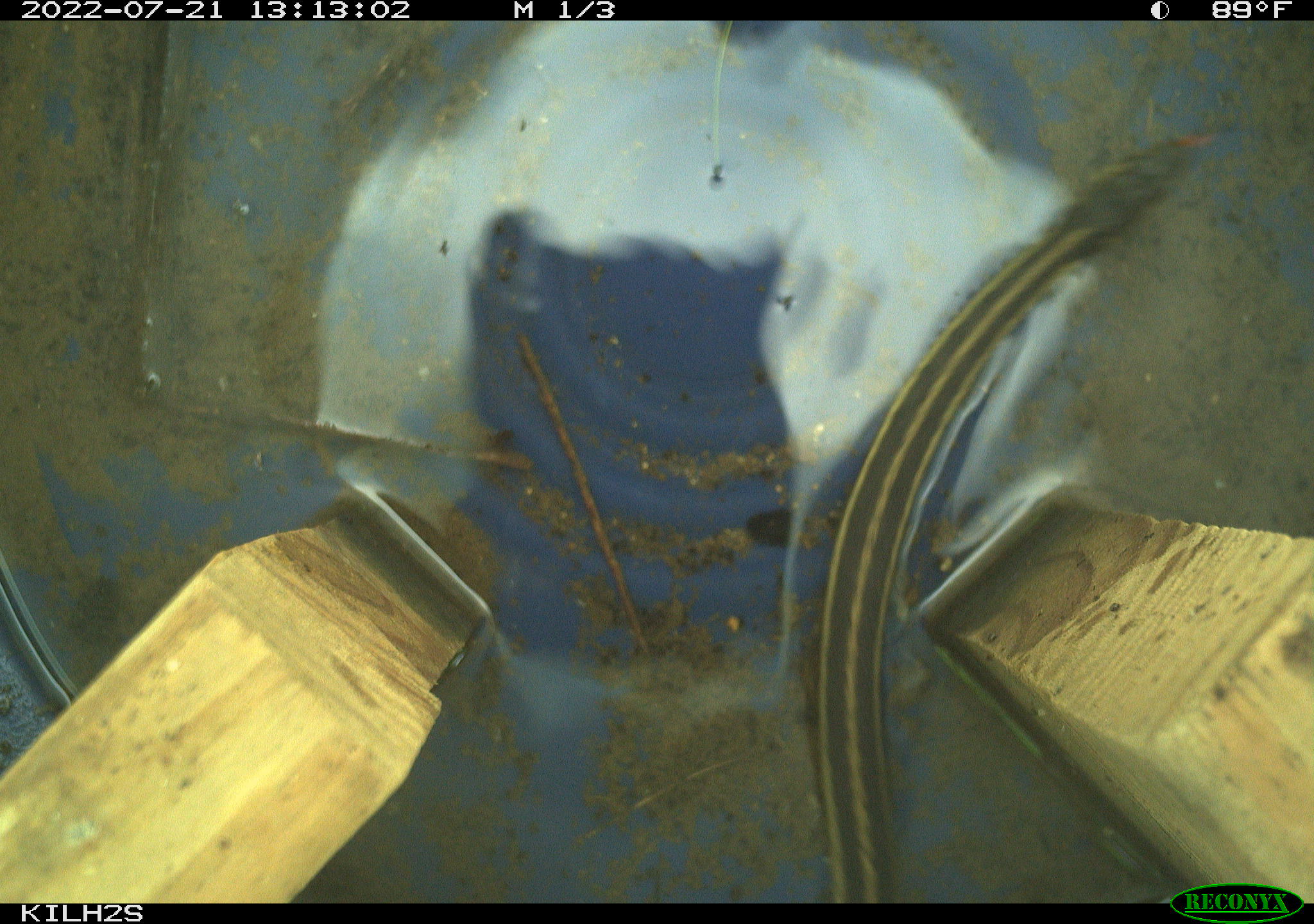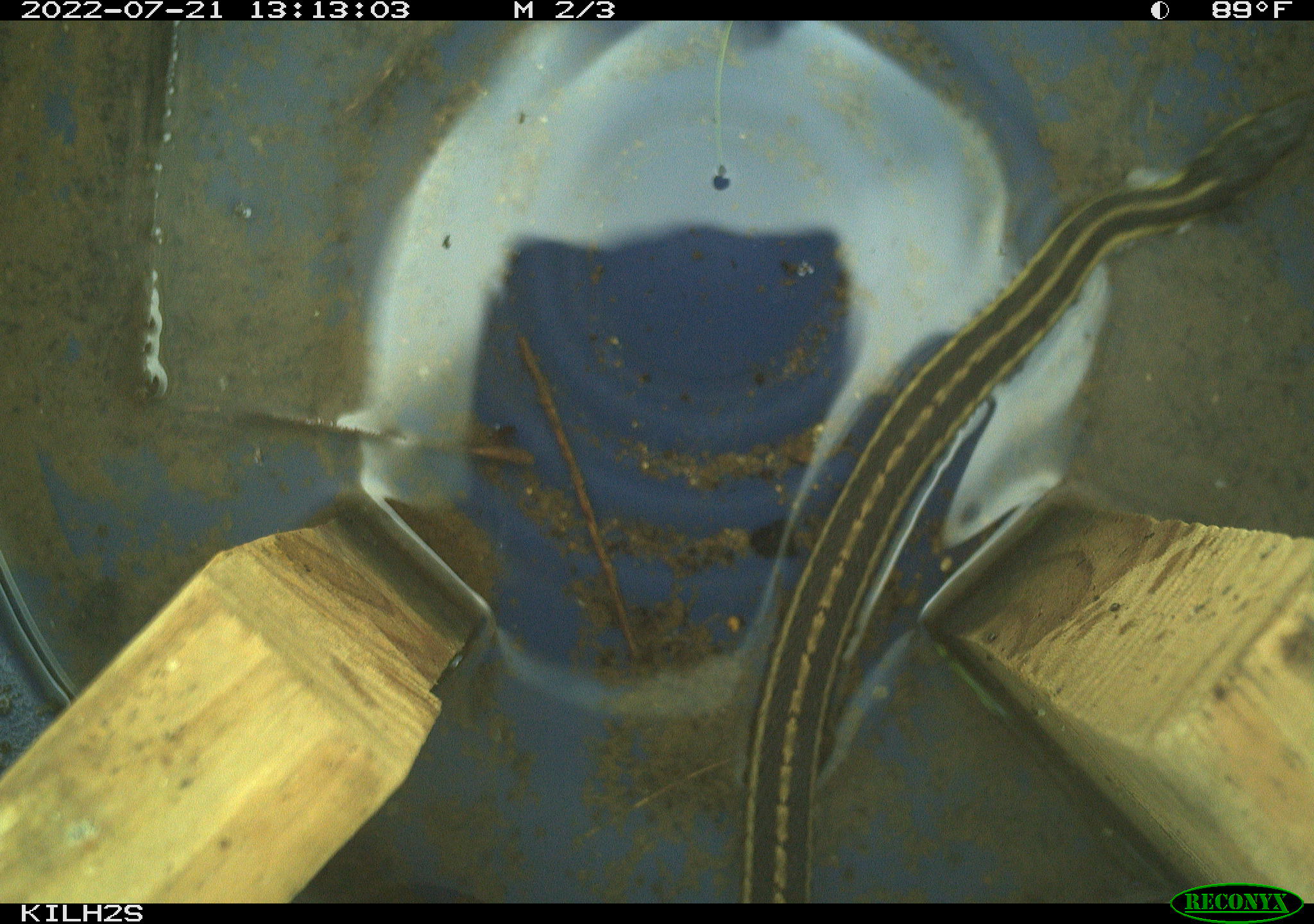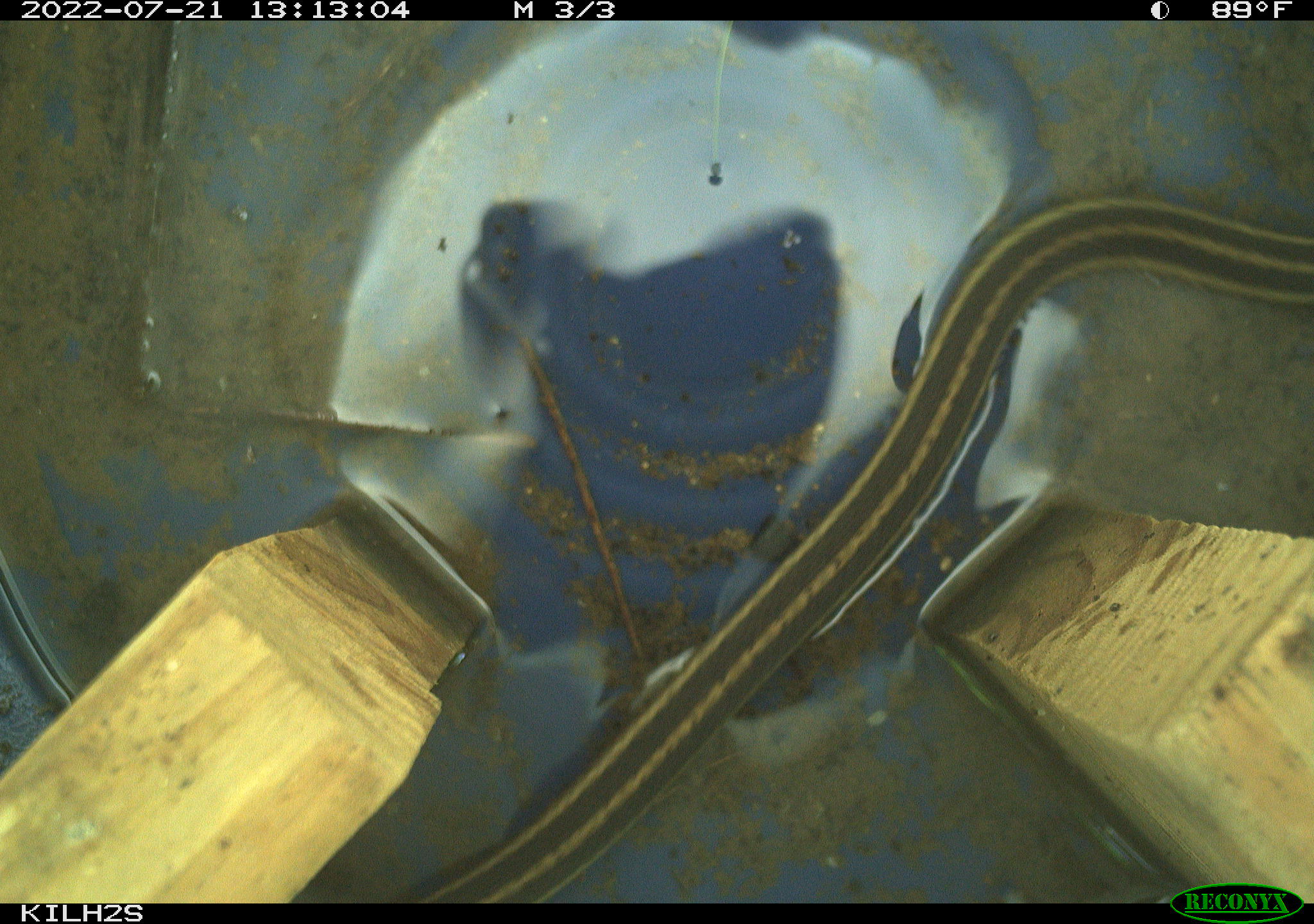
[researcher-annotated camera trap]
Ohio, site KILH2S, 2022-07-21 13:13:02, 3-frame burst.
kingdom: Animalia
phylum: Chordata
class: Reptilia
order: Squamata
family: Colubridae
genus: Thamnophis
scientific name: Thamnophis sirtalis sirtalis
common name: eastern gartersnake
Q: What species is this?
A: Eastern gartersnake (Thamnophis sirtalis sirtalis).